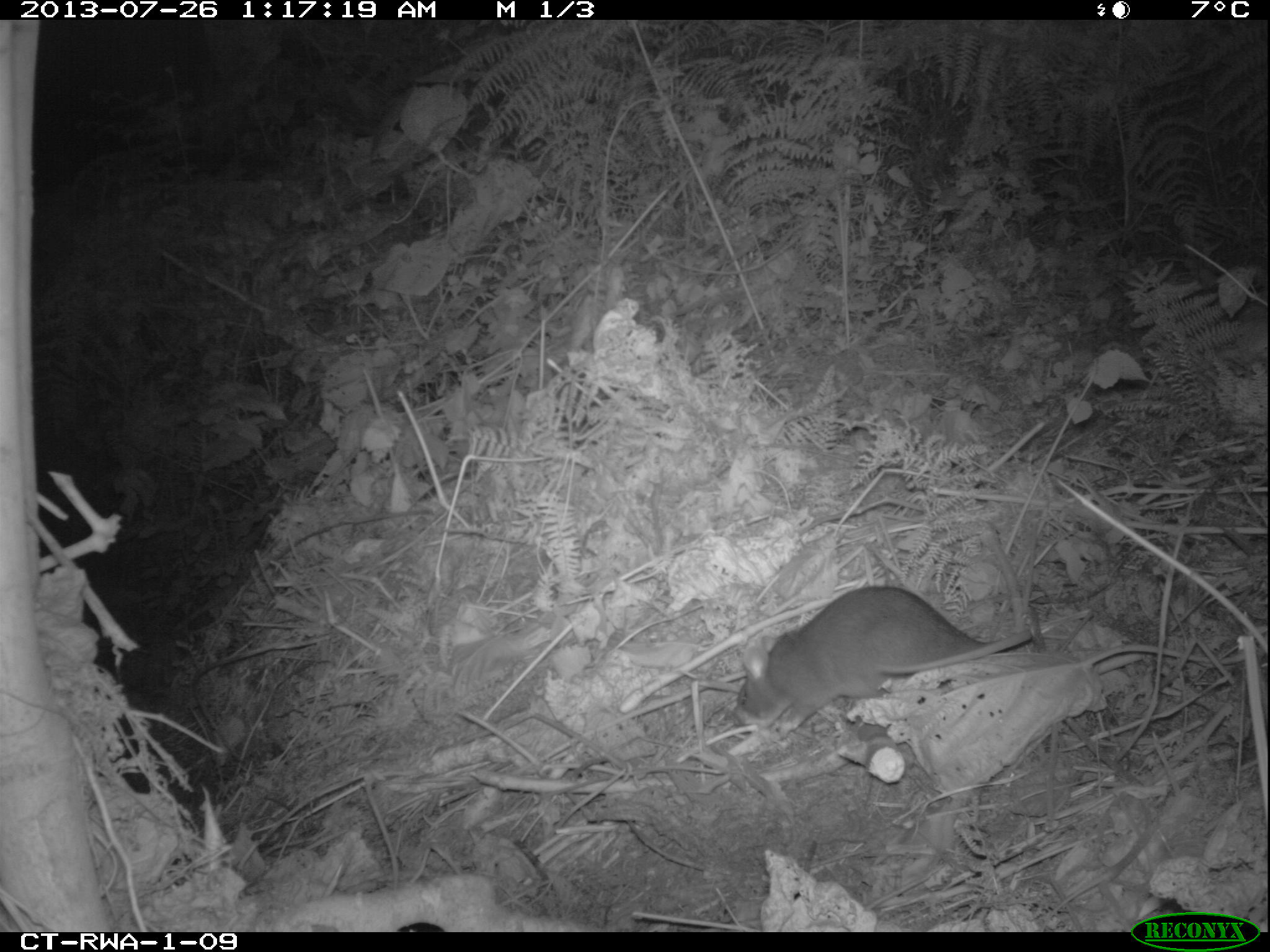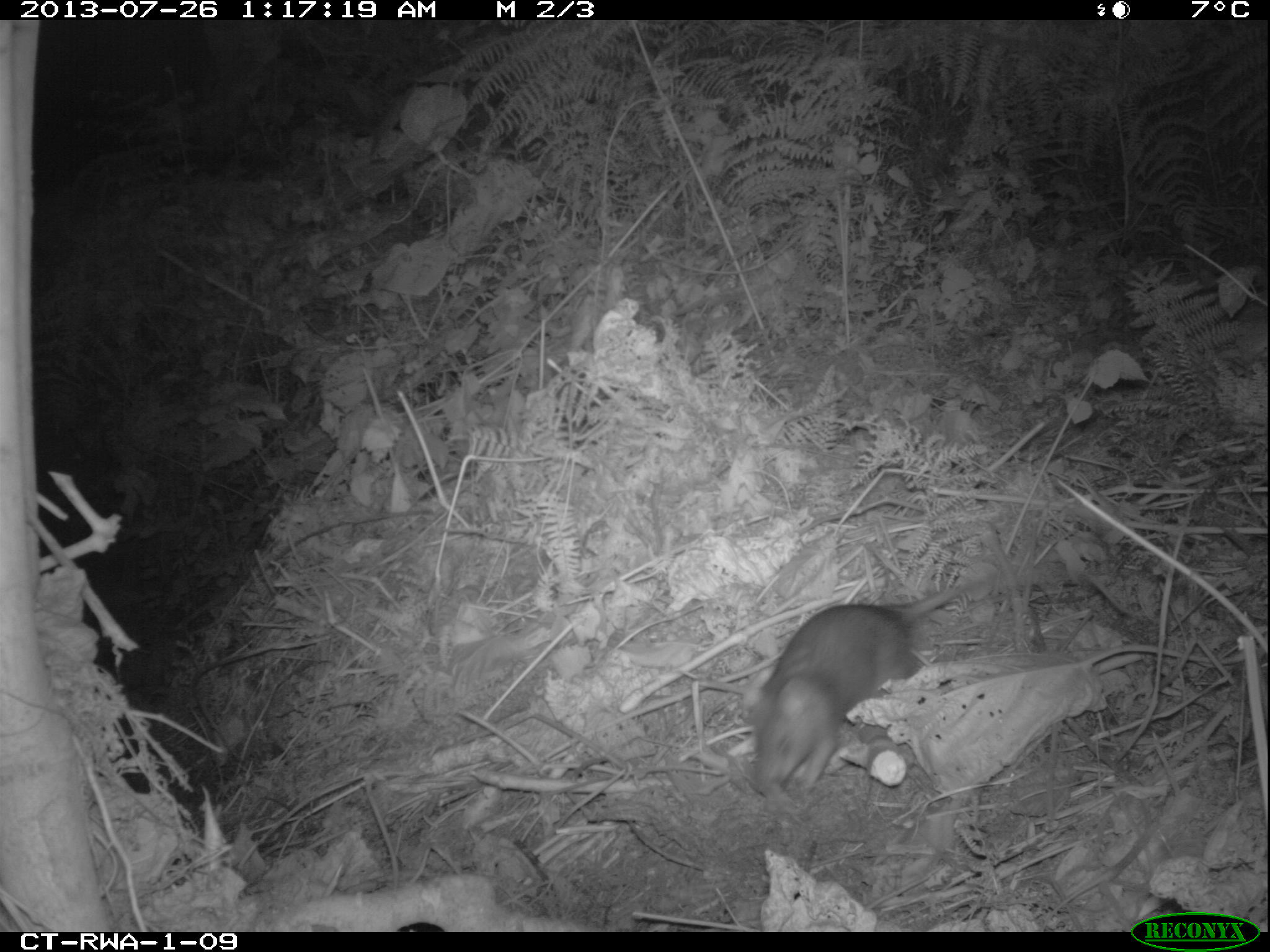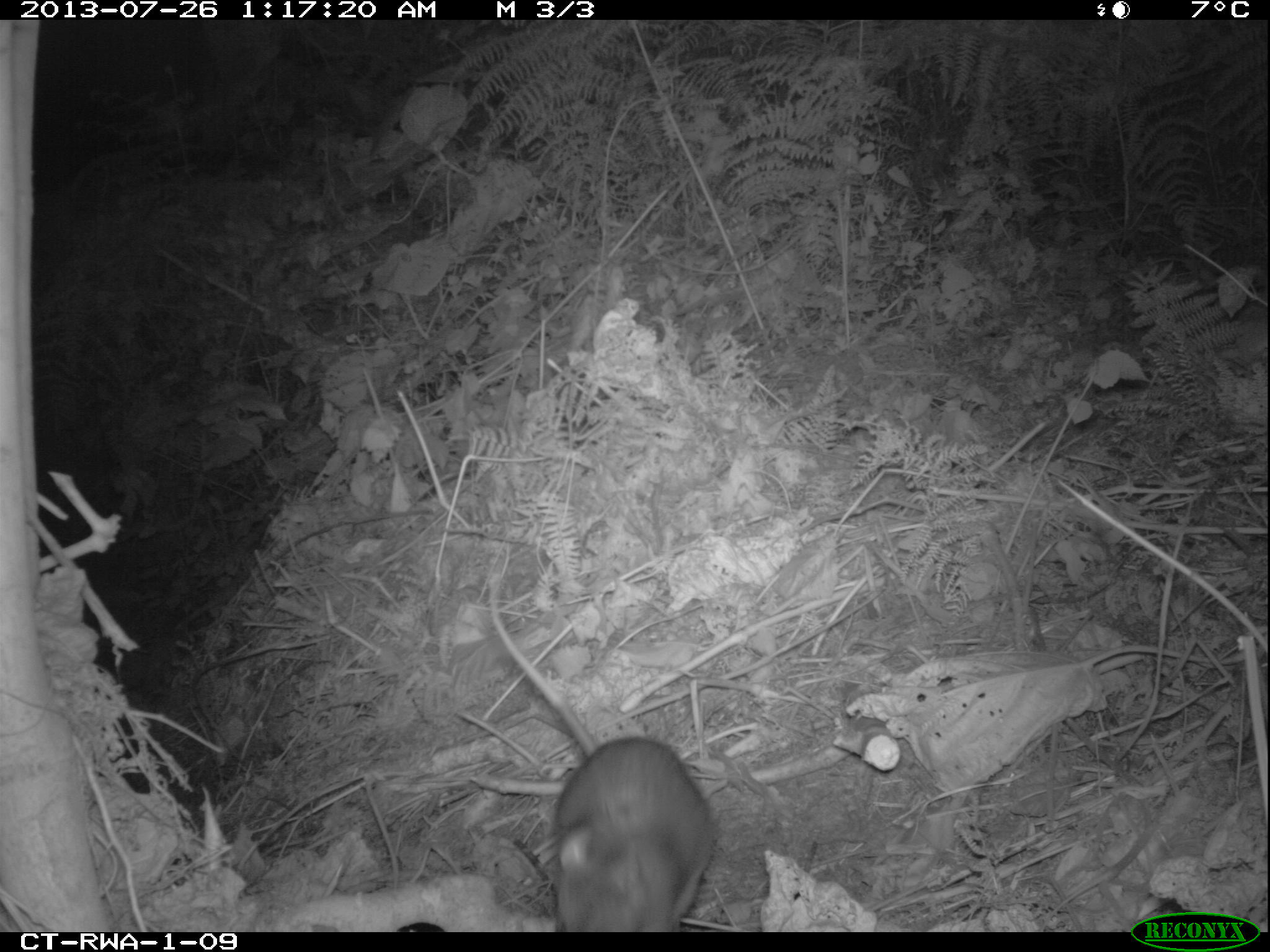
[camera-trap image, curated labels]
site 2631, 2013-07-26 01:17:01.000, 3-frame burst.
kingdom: Animalia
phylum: Chordata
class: Mammalia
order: Rodentia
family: Nesomyidae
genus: Cricetomys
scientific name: Cricetomys gambianus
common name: african giant pouched rat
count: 1